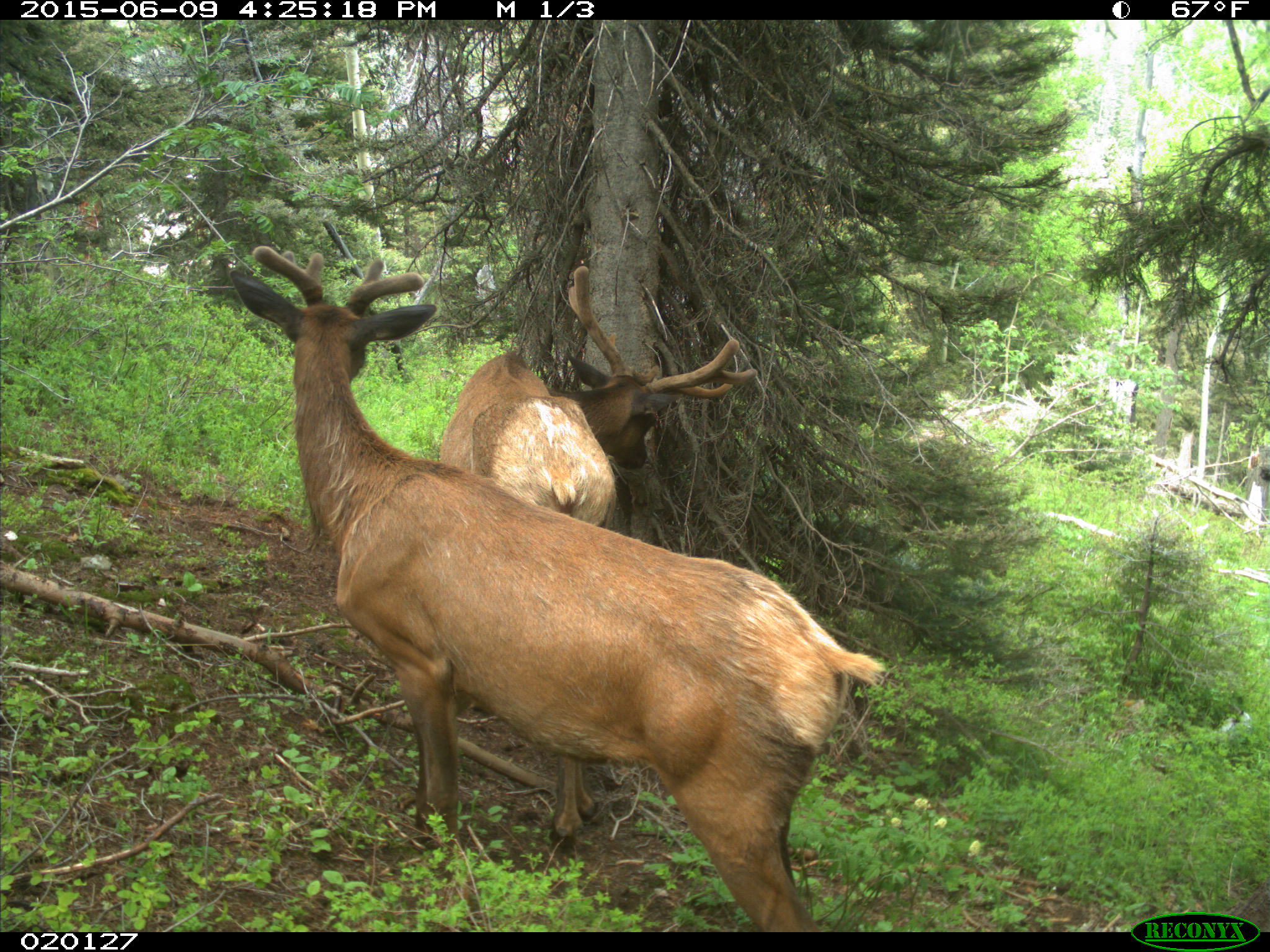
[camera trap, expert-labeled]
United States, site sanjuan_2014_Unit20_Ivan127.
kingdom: Animalia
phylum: Chordata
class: Mammalia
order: Artiodactyla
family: Cervidae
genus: Cervus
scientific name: Cervus elaphus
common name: red deer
Cervus elaphus (red deer).